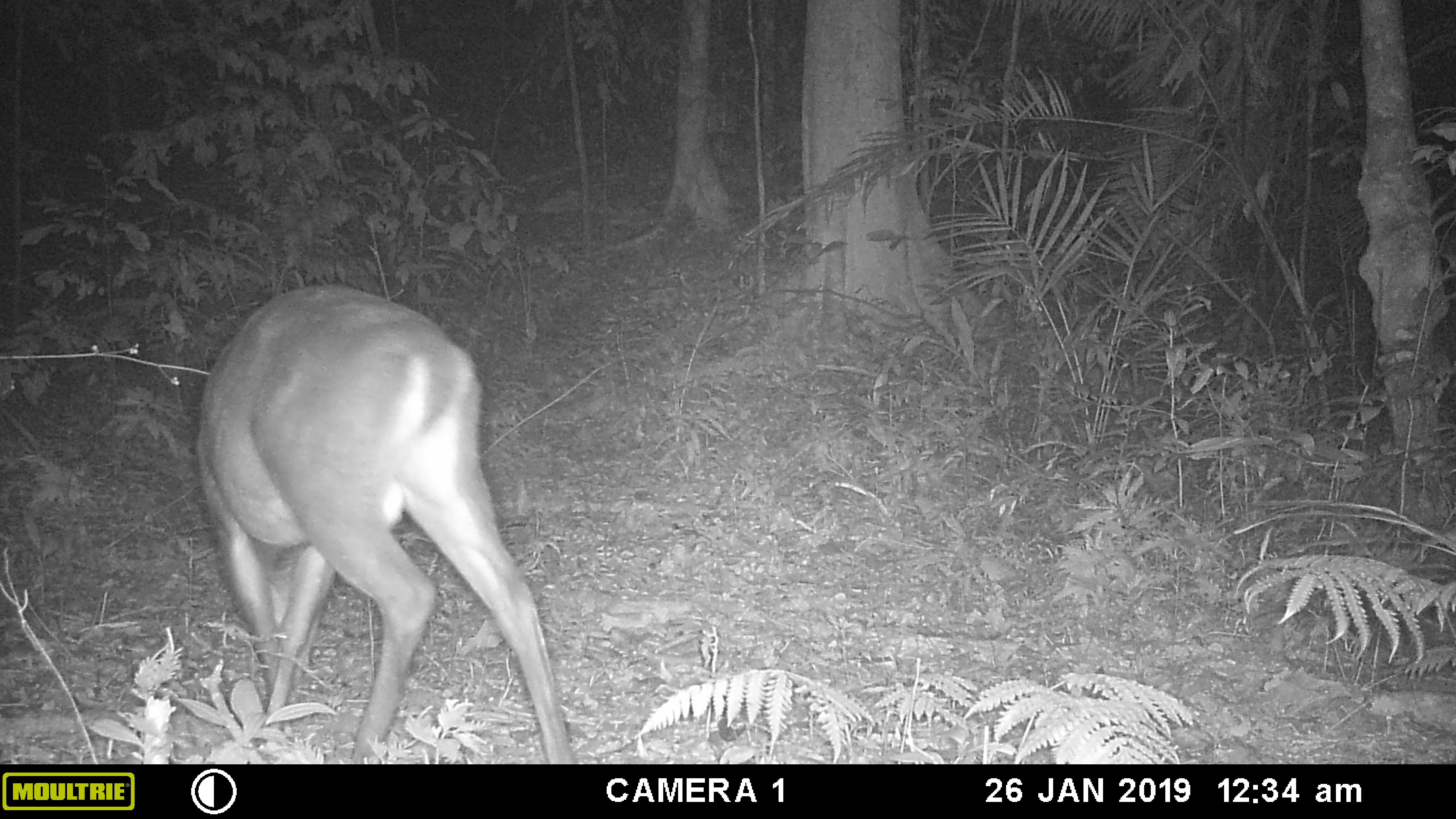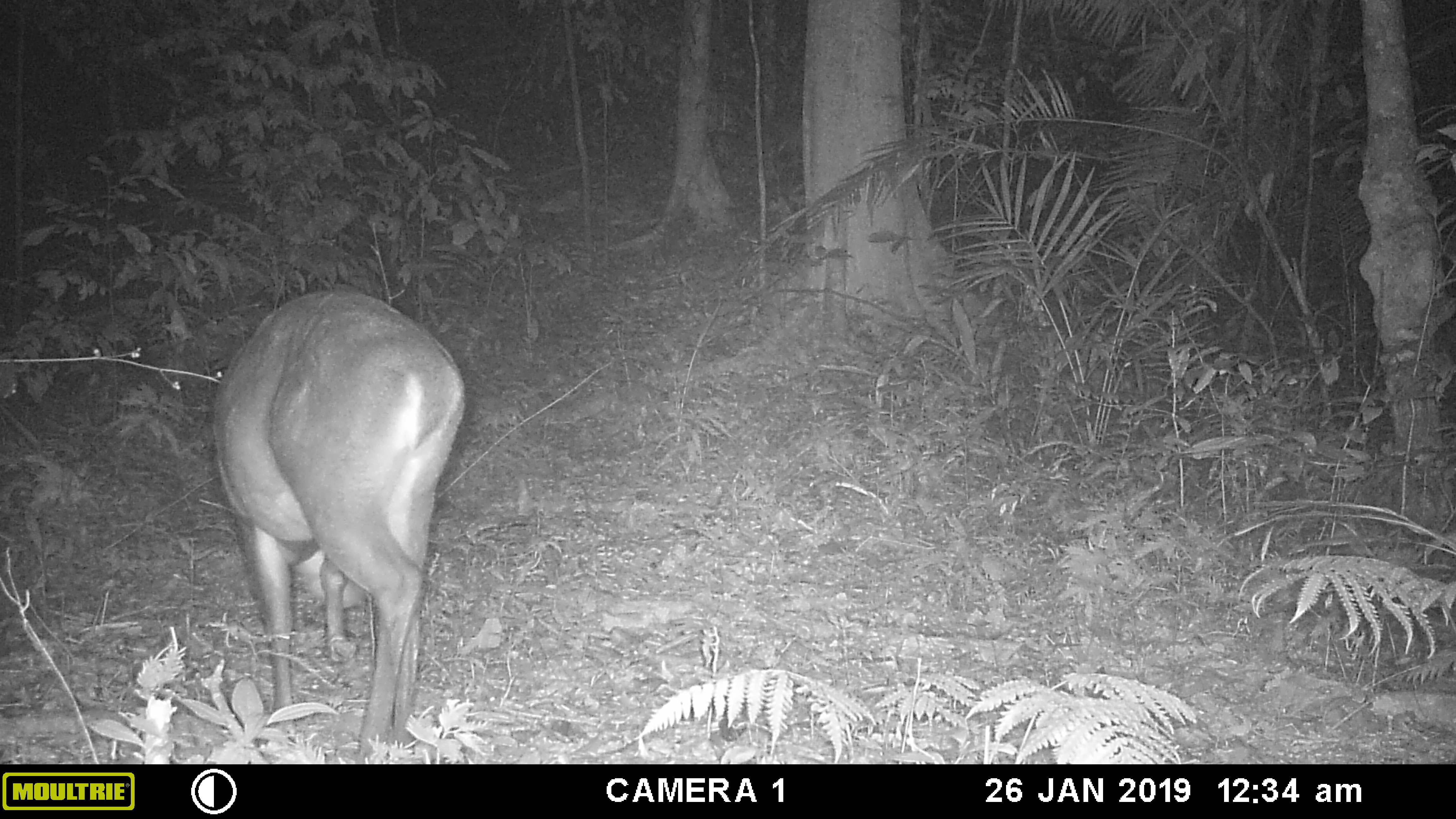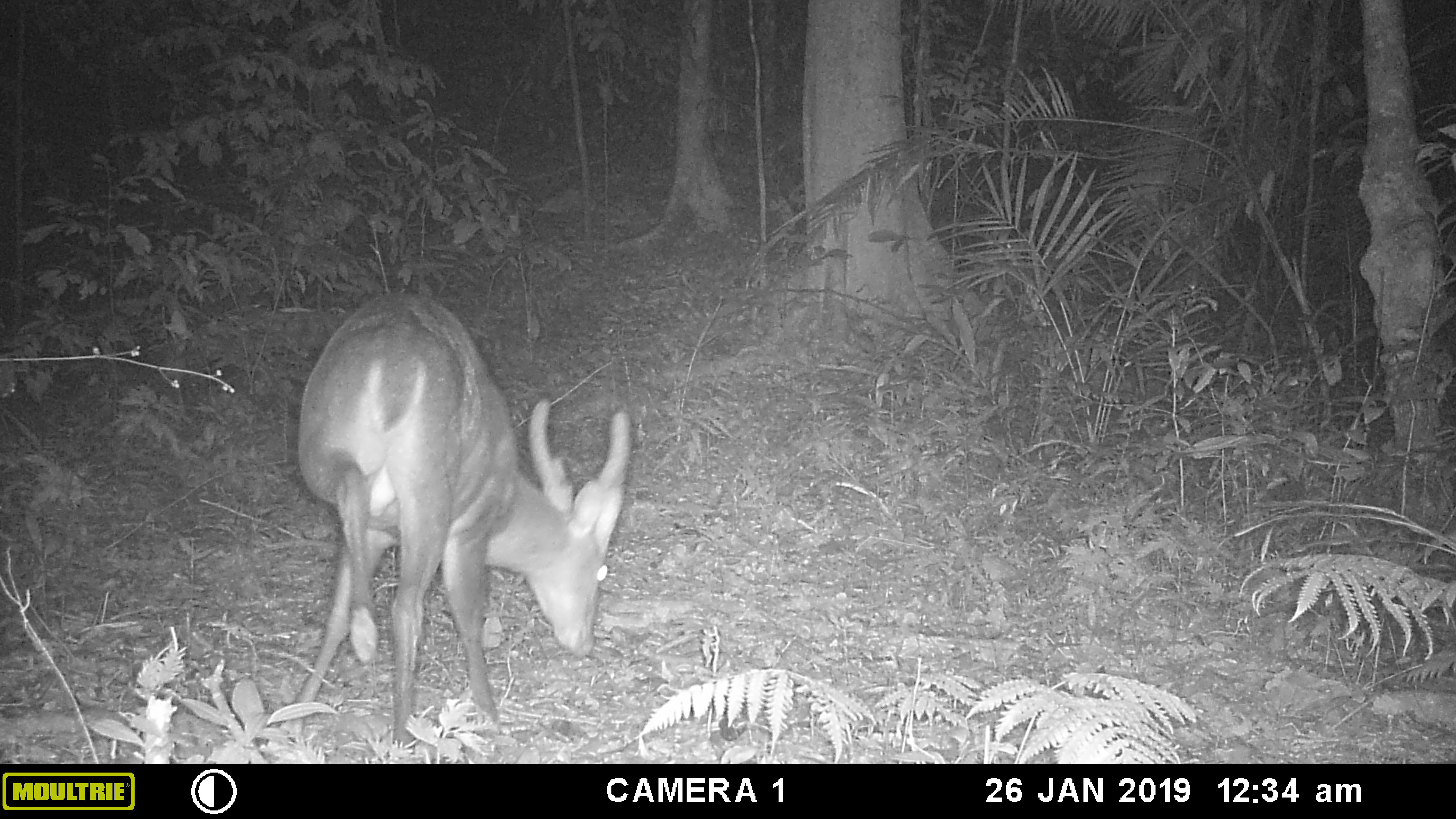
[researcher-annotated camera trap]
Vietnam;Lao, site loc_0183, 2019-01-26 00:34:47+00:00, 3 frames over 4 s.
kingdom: Animalia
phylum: Chordata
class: Mammalia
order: Artiodactyla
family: Cervidae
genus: Muntiacus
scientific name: Muntiacus vuquangensis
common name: large-antlered muntjac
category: large antlered muntjac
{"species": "large antlered muntjac (large-antlered muntjac) (Muntiacus vuquangensis)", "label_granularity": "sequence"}